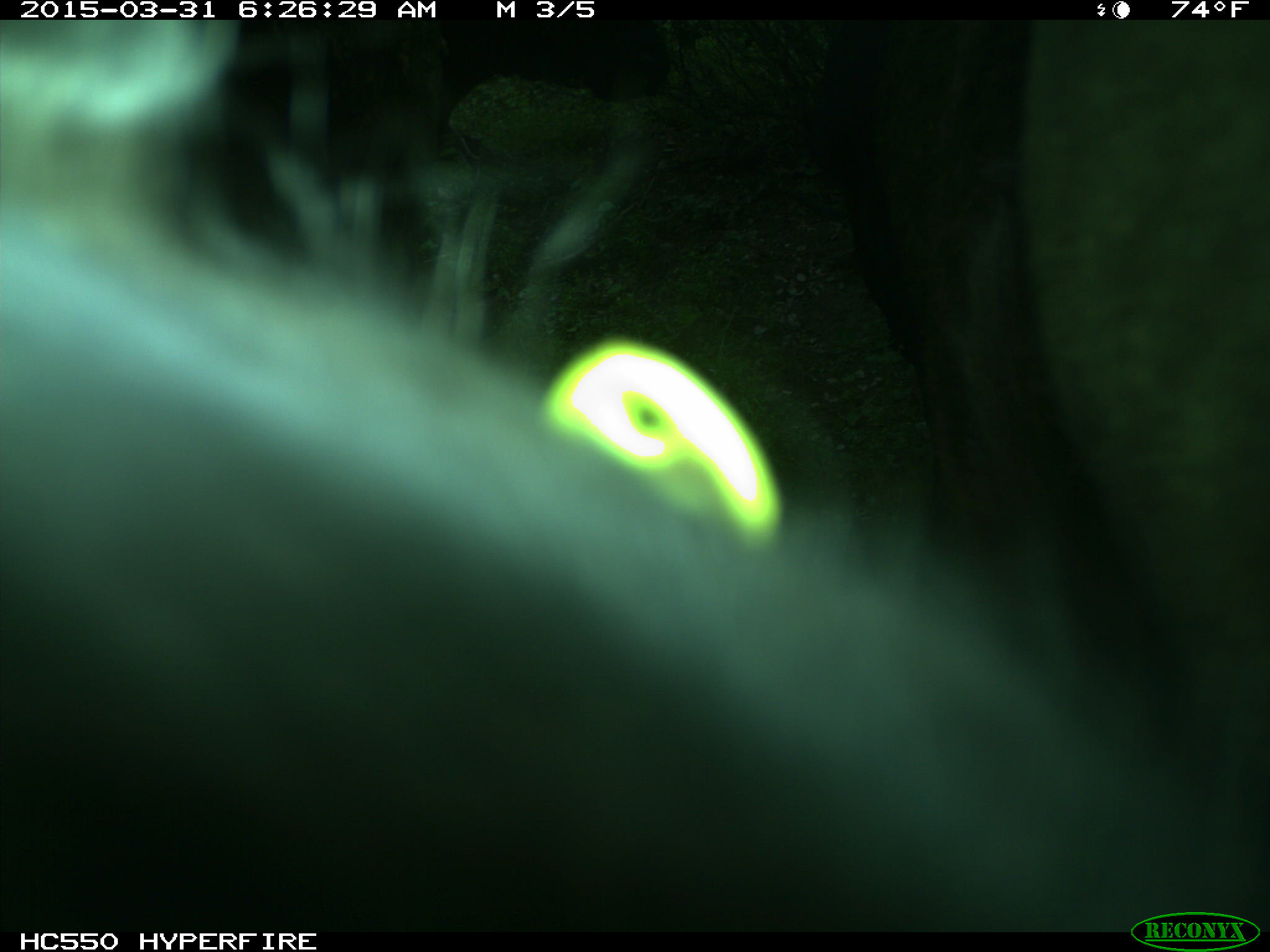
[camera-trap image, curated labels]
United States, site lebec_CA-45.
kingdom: Animalia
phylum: Chordata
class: Mammalia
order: Artiodactyla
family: Bovidae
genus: Bos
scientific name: Bos taurus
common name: domestic cow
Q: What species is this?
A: Bos taurus (domestic cow).